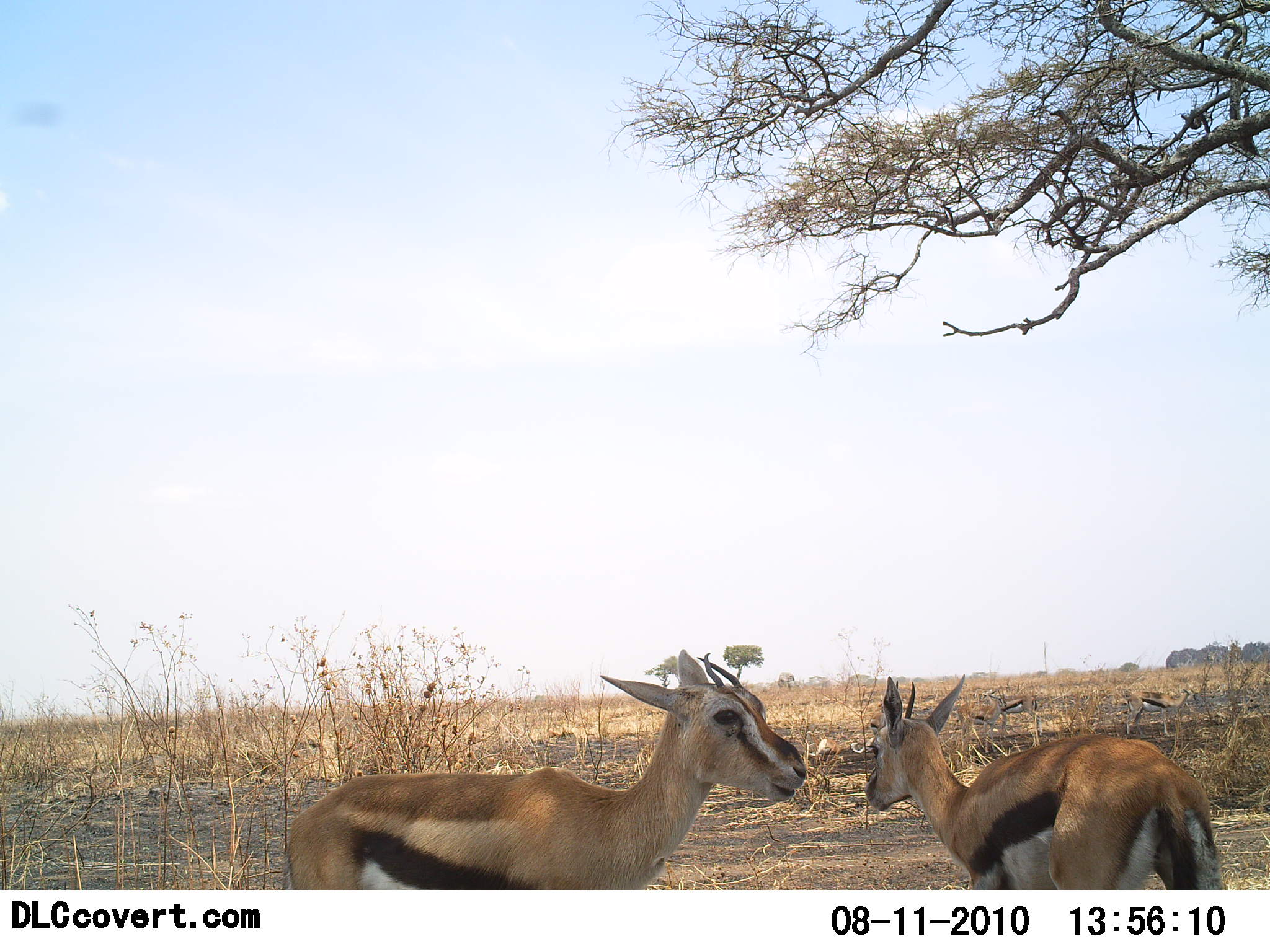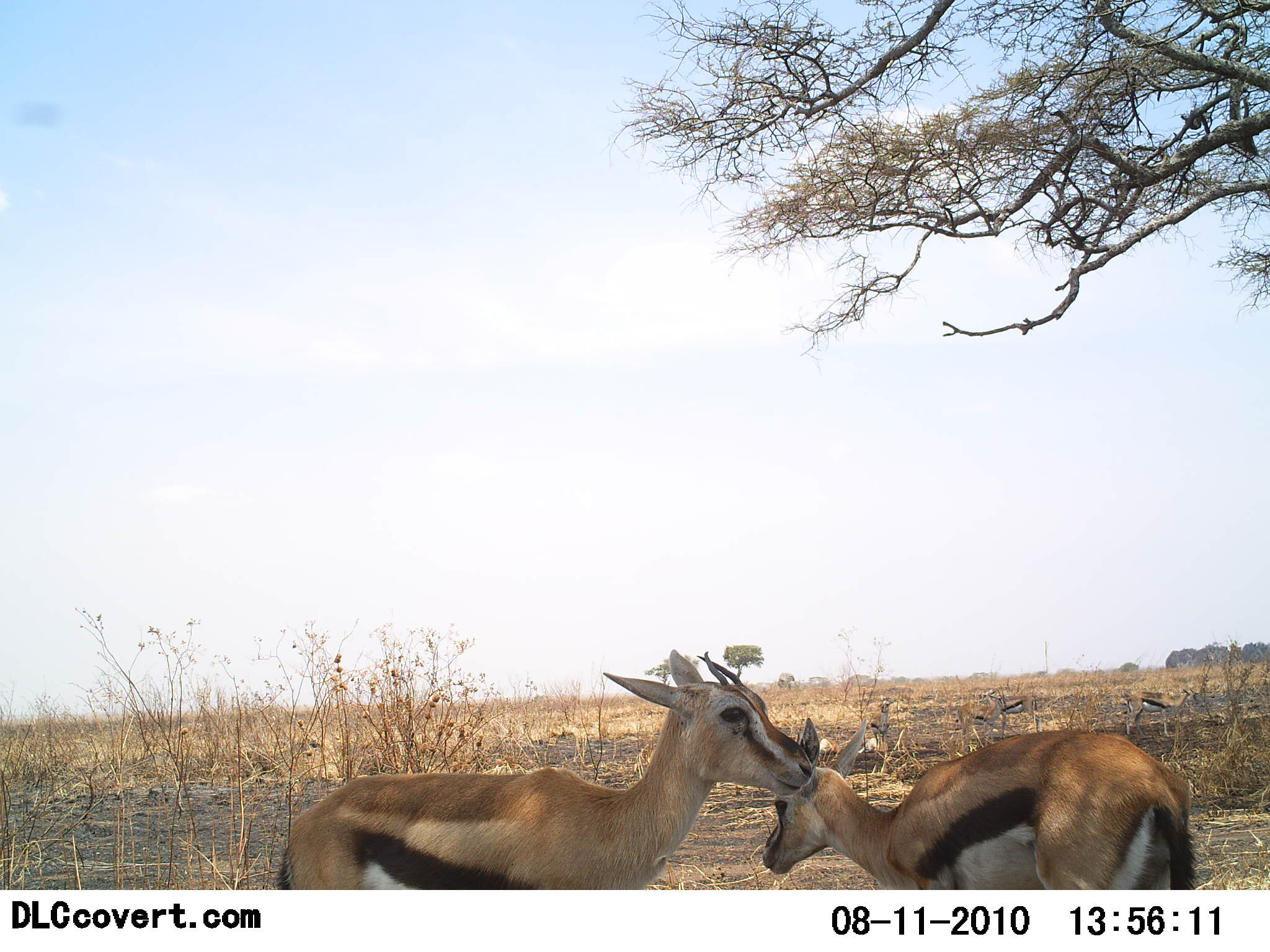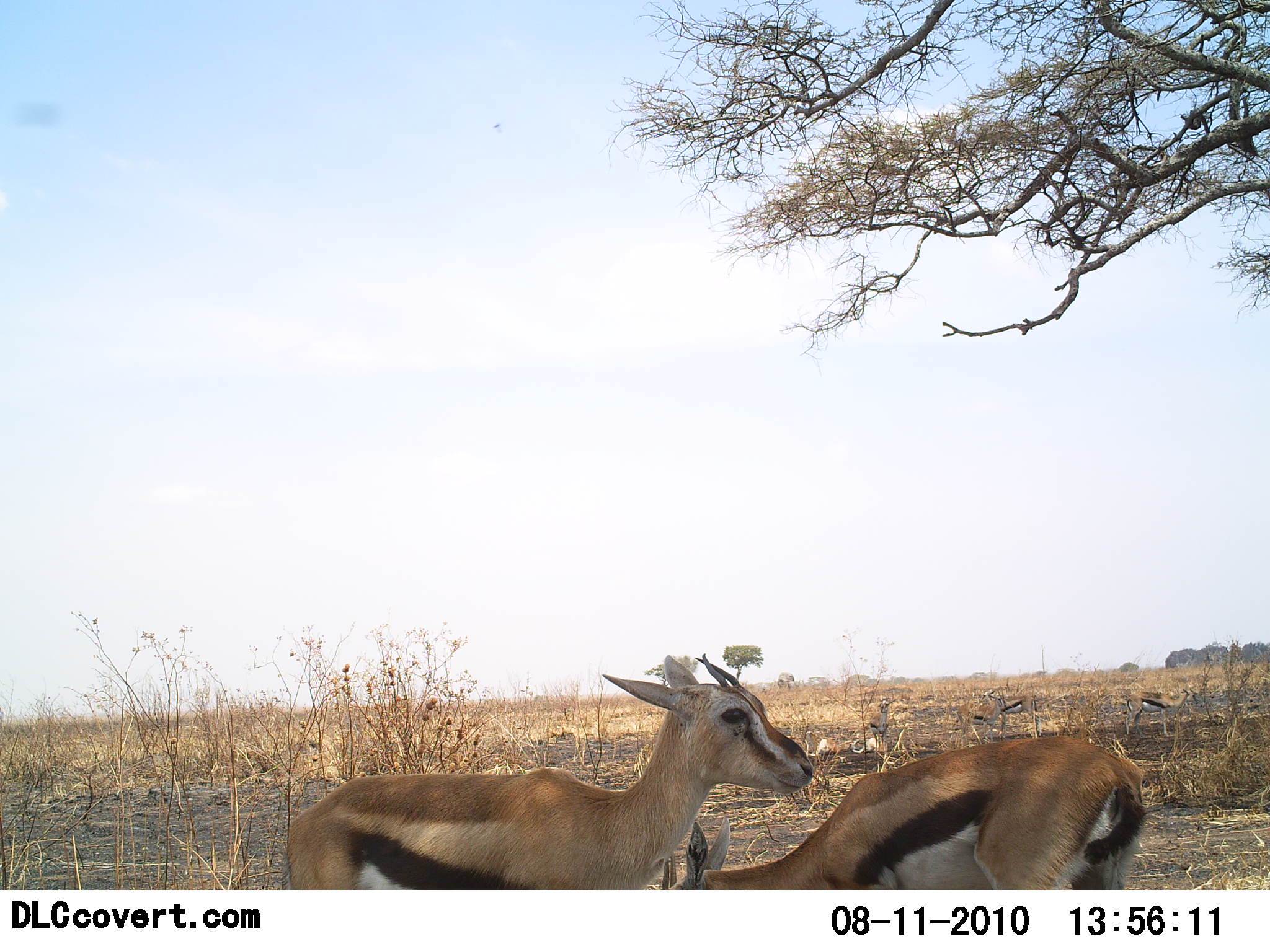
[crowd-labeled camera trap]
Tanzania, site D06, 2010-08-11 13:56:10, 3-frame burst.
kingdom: Animalia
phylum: Chordata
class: Mammalia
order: Artiodactyla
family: Bovidae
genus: Eudorcas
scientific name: Eudorcas thomsonii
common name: thomson's gazelle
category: gazellethomsons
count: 2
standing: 81%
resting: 19%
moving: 12%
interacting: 0%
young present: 12%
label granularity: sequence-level